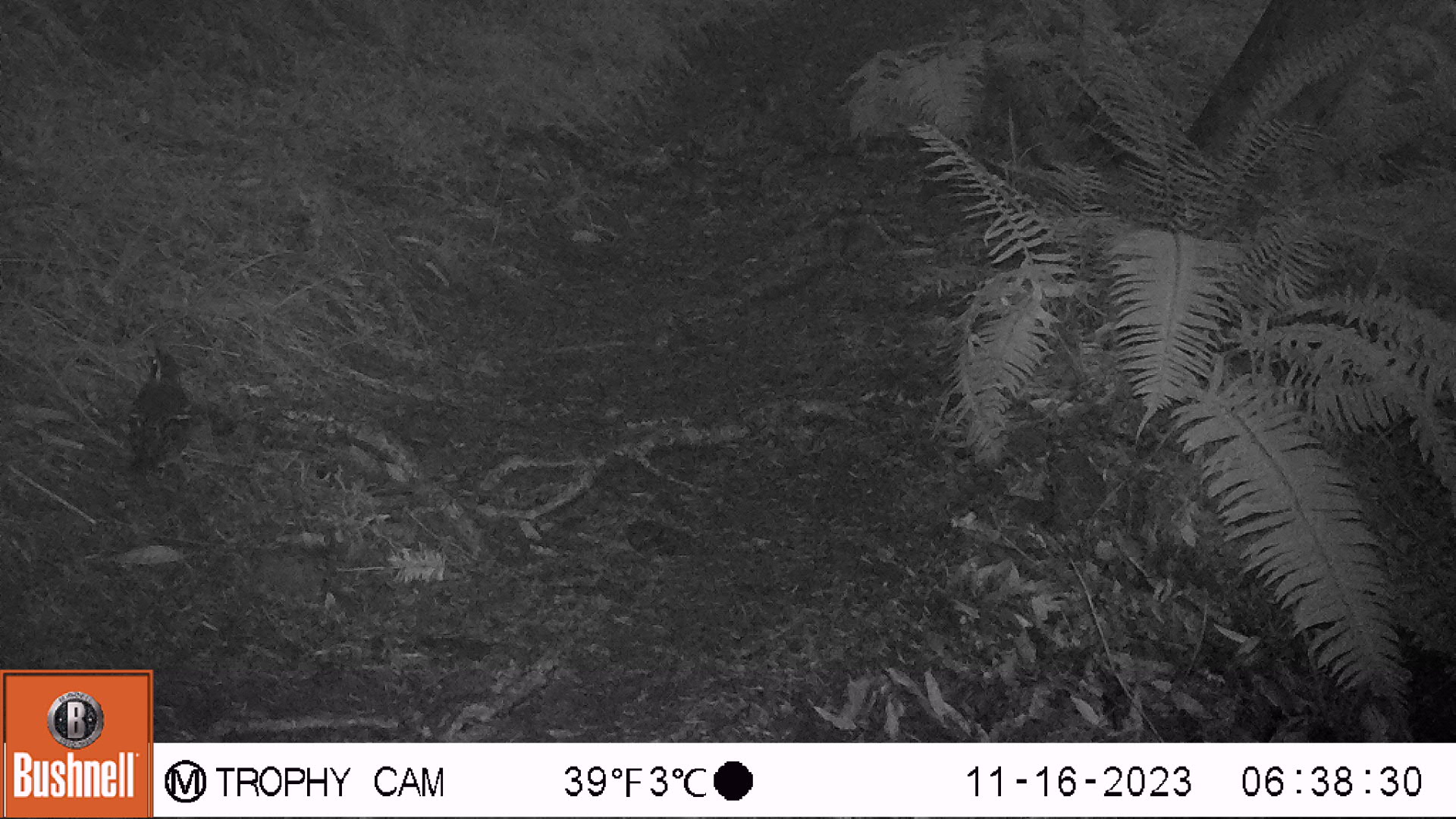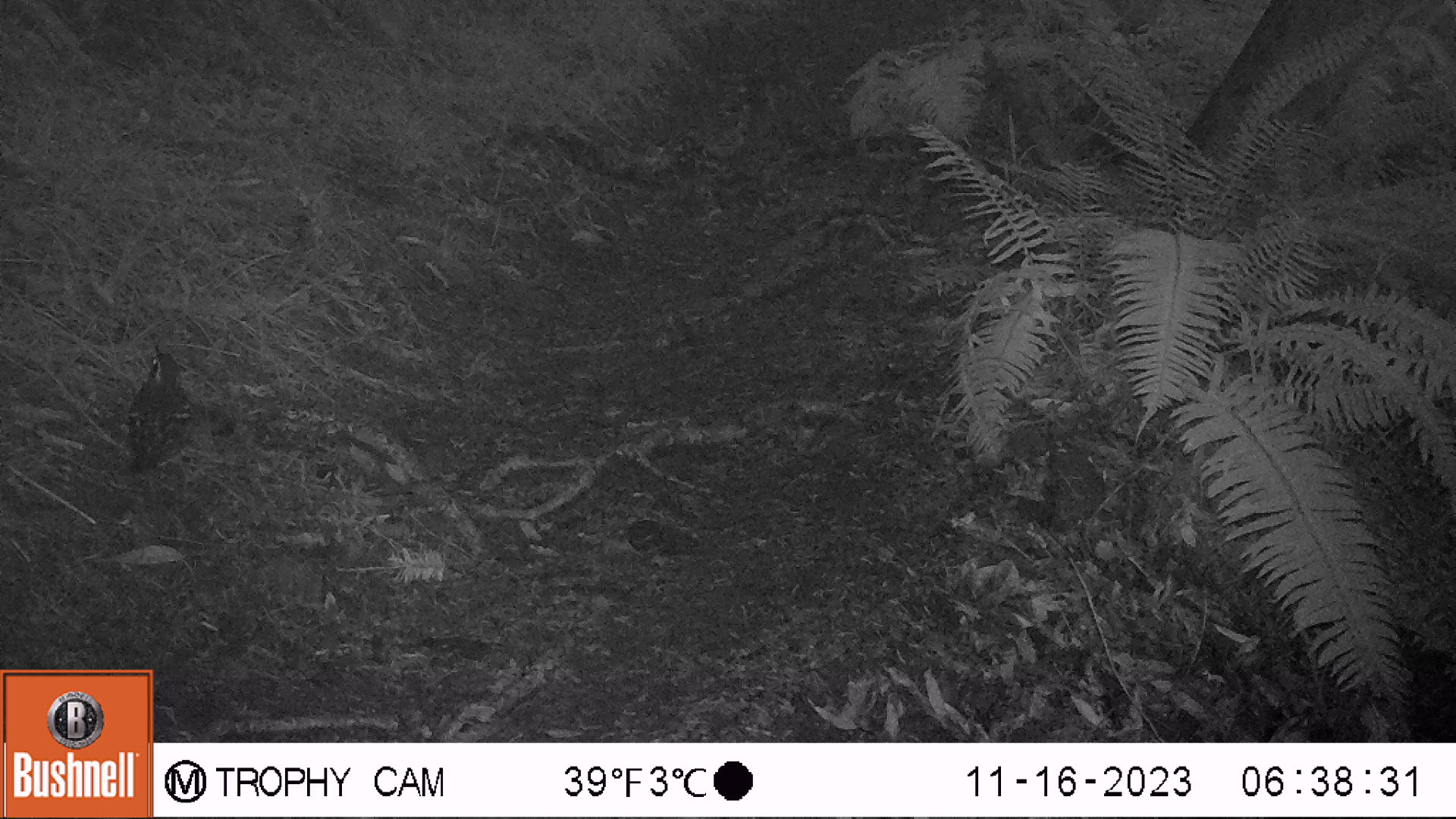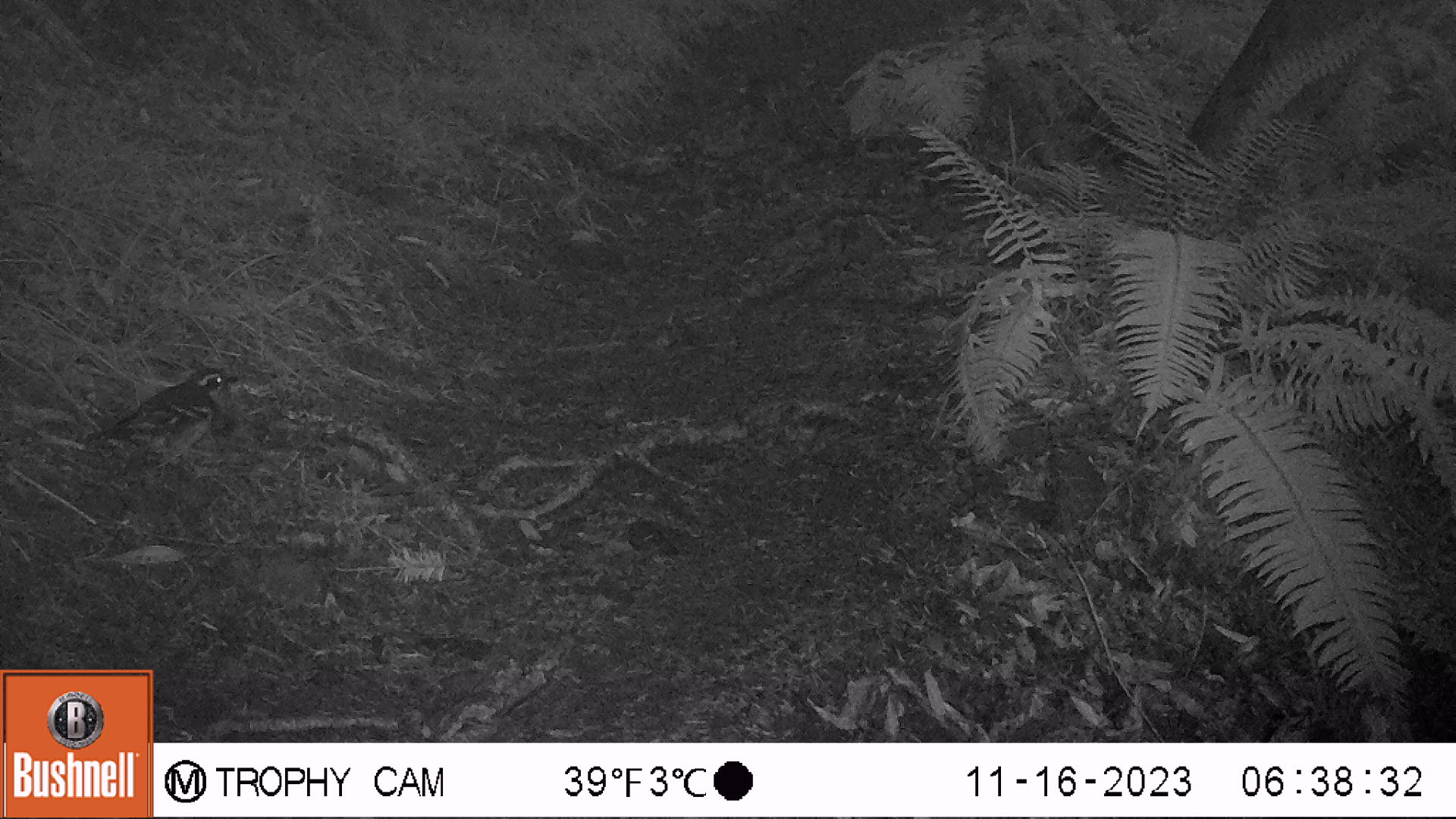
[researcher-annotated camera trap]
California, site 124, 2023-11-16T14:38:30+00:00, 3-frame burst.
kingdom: Animalia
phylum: Chordata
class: Aves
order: Galliformes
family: Odontophoridae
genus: Callipepla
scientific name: Callipepla californica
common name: california quail